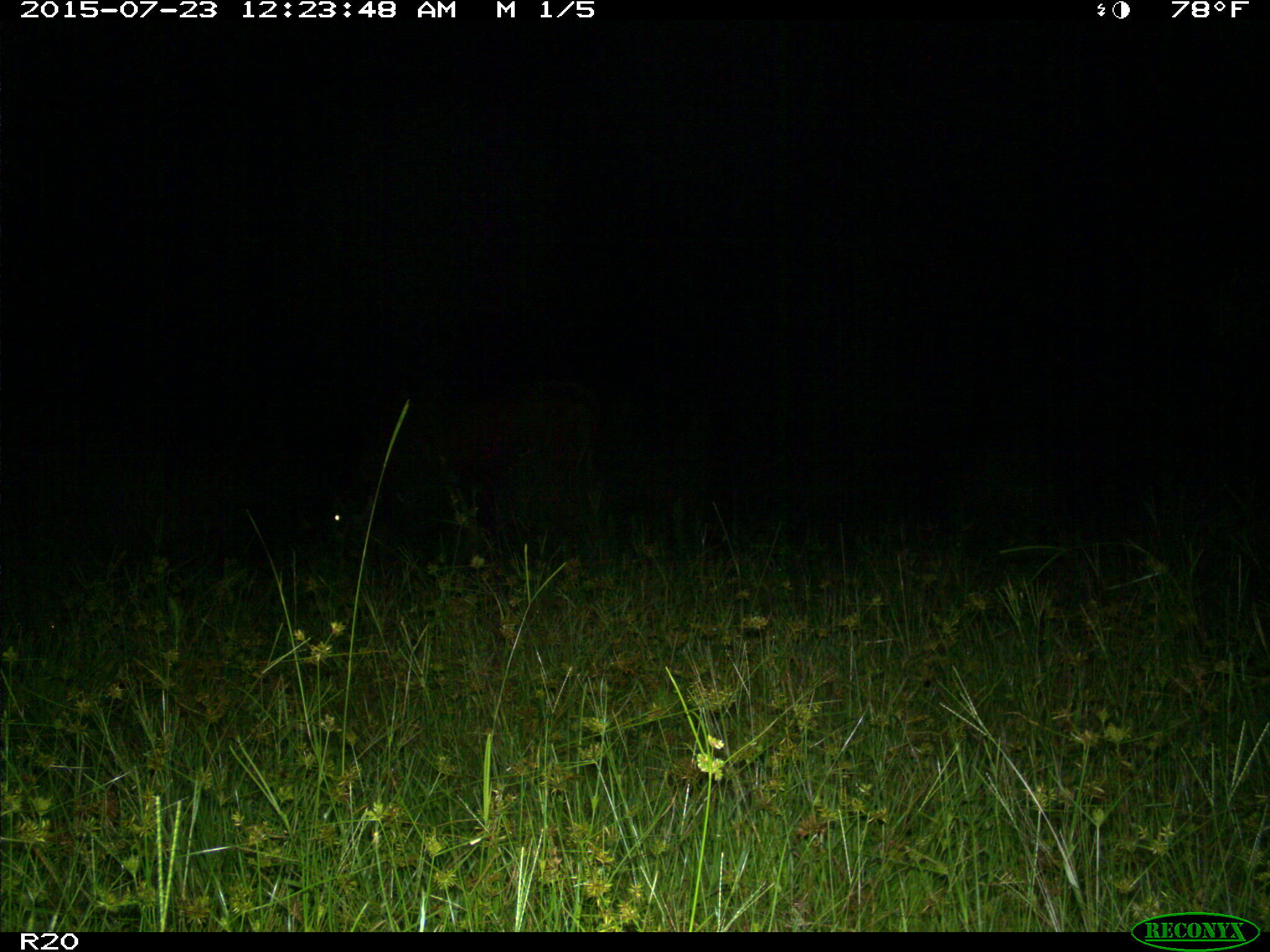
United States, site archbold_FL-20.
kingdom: Animalia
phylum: Chordata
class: Mammalia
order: Artiodactyla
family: Bovidae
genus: Bos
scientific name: Bos taurus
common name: domestic cow